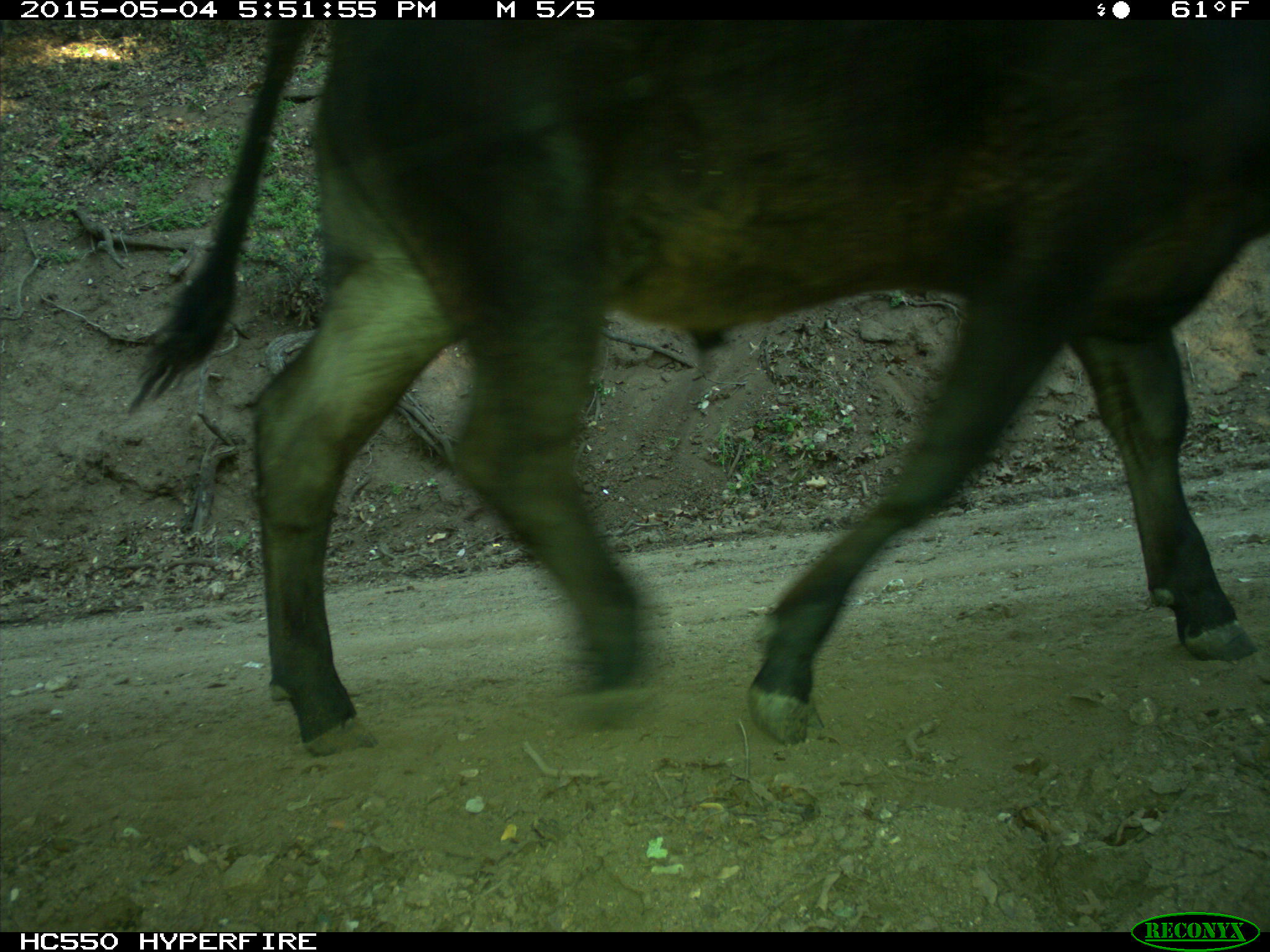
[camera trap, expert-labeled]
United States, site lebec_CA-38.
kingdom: Animalia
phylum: Chordata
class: Mammalia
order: Artiodactyla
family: Bovidae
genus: Bos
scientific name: Bos taurus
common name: domestic cow